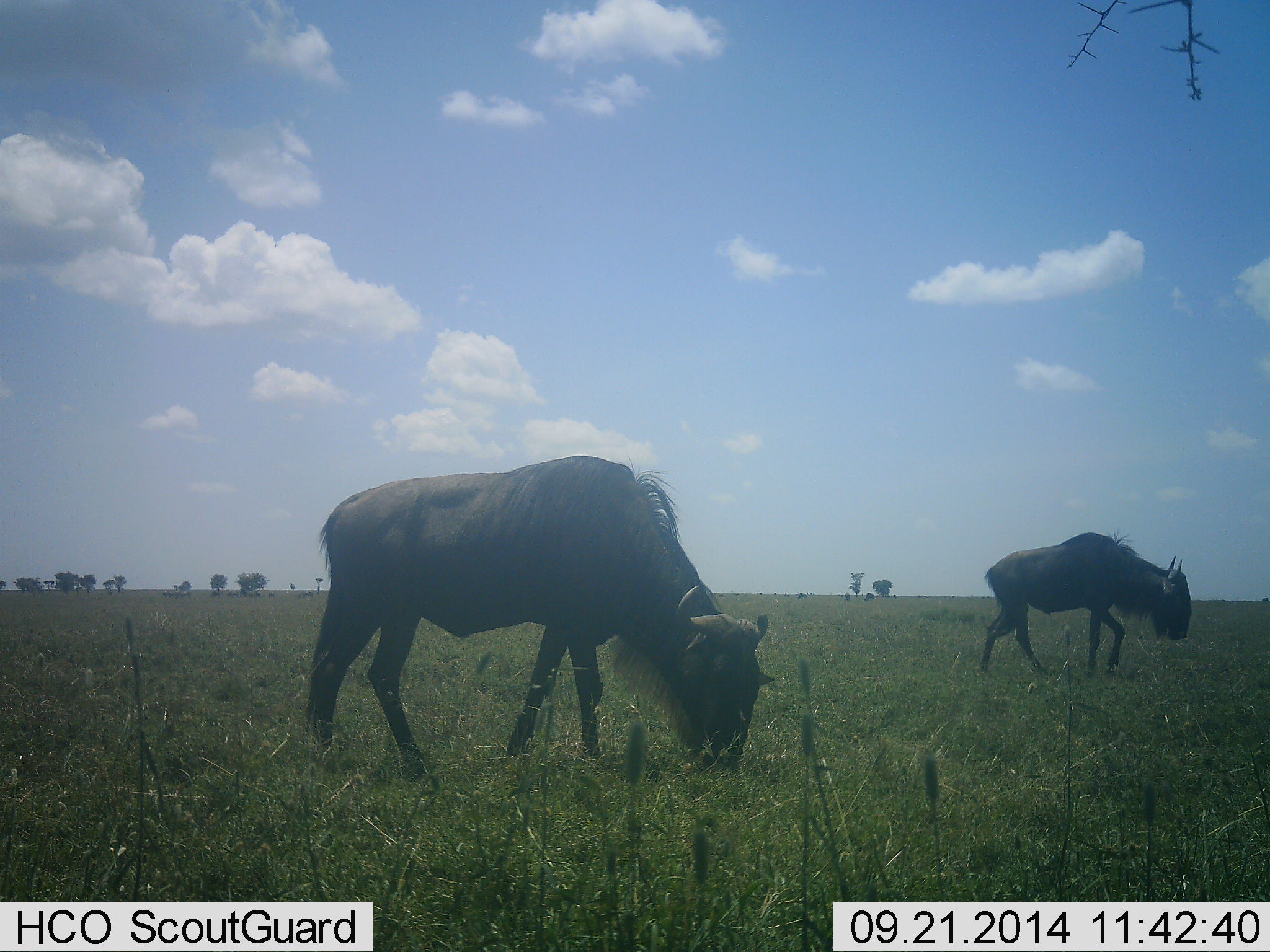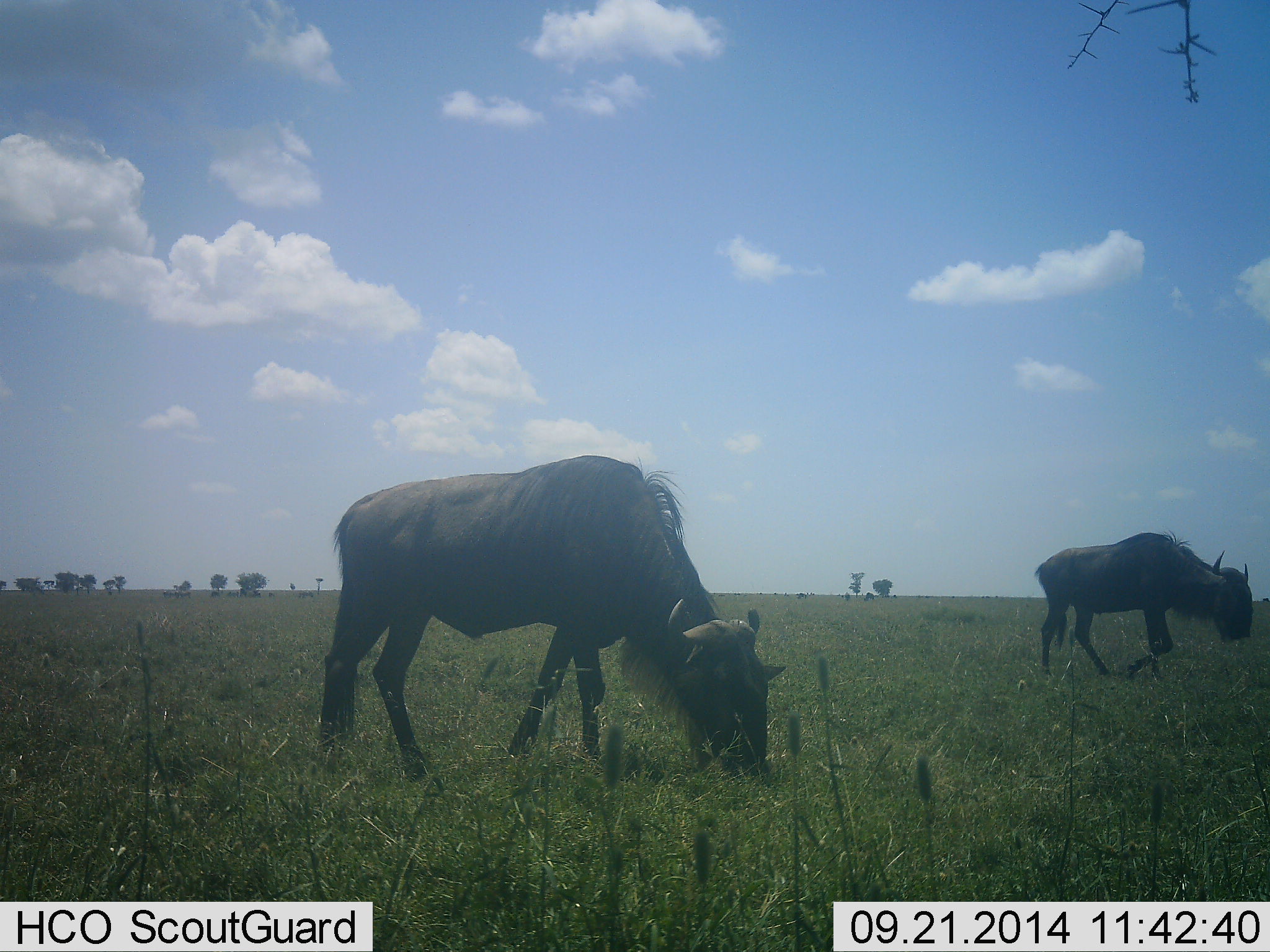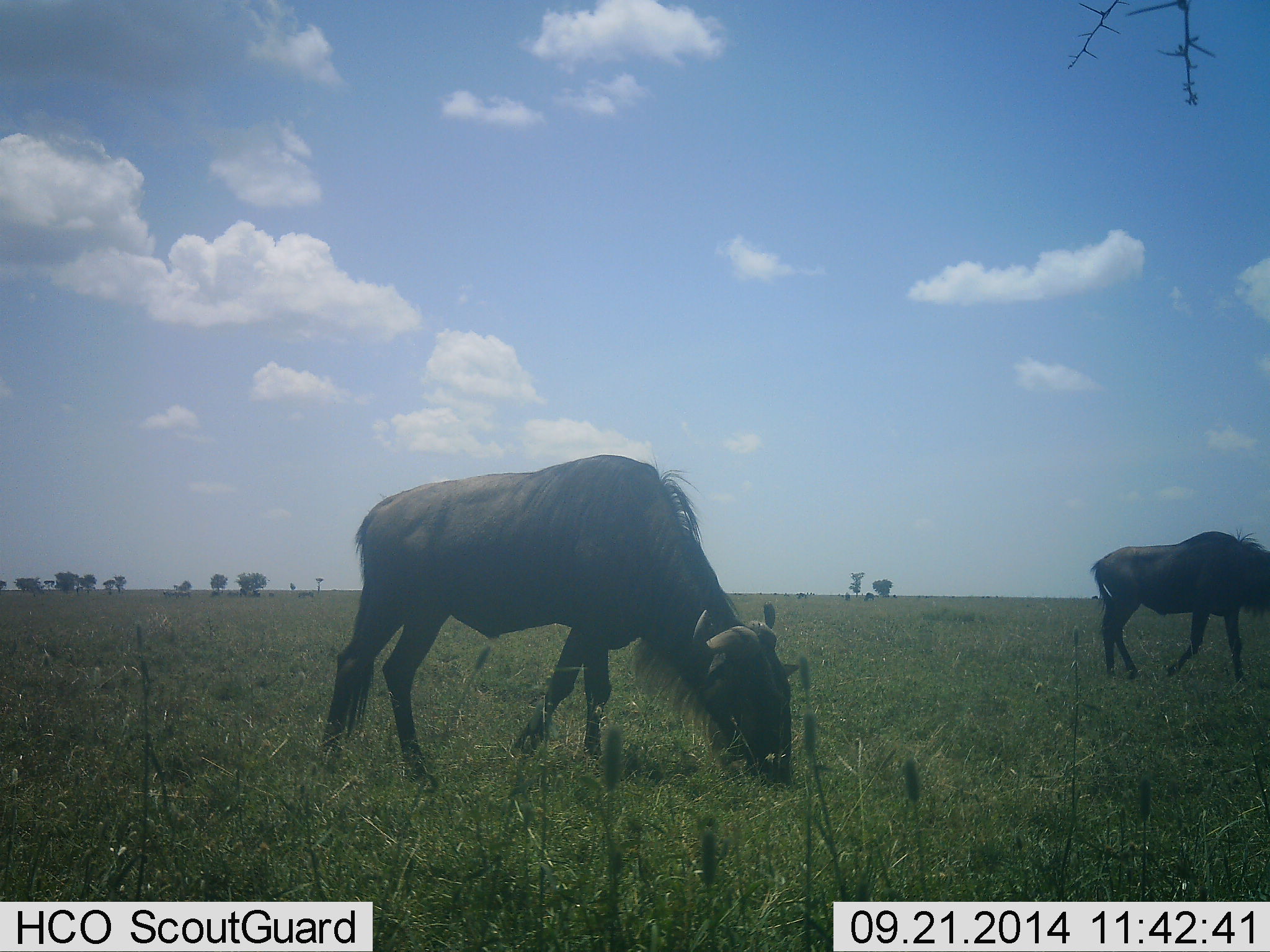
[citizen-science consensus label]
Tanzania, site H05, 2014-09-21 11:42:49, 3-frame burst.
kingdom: Animalia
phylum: Chordata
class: Mammalia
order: Artiodactyla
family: Bovidae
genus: Connochaetes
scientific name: Connochaetes taurinus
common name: blue wildebeest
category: wildebeest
Wildebeest (blue wildebeest) (Connochaetes taurinus), count 2. Behavior (volunteer vote fractions): standing 20%, resting 0%, moving 40%, interacting 0%. Young present (vote fraction): 0%. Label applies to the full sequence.